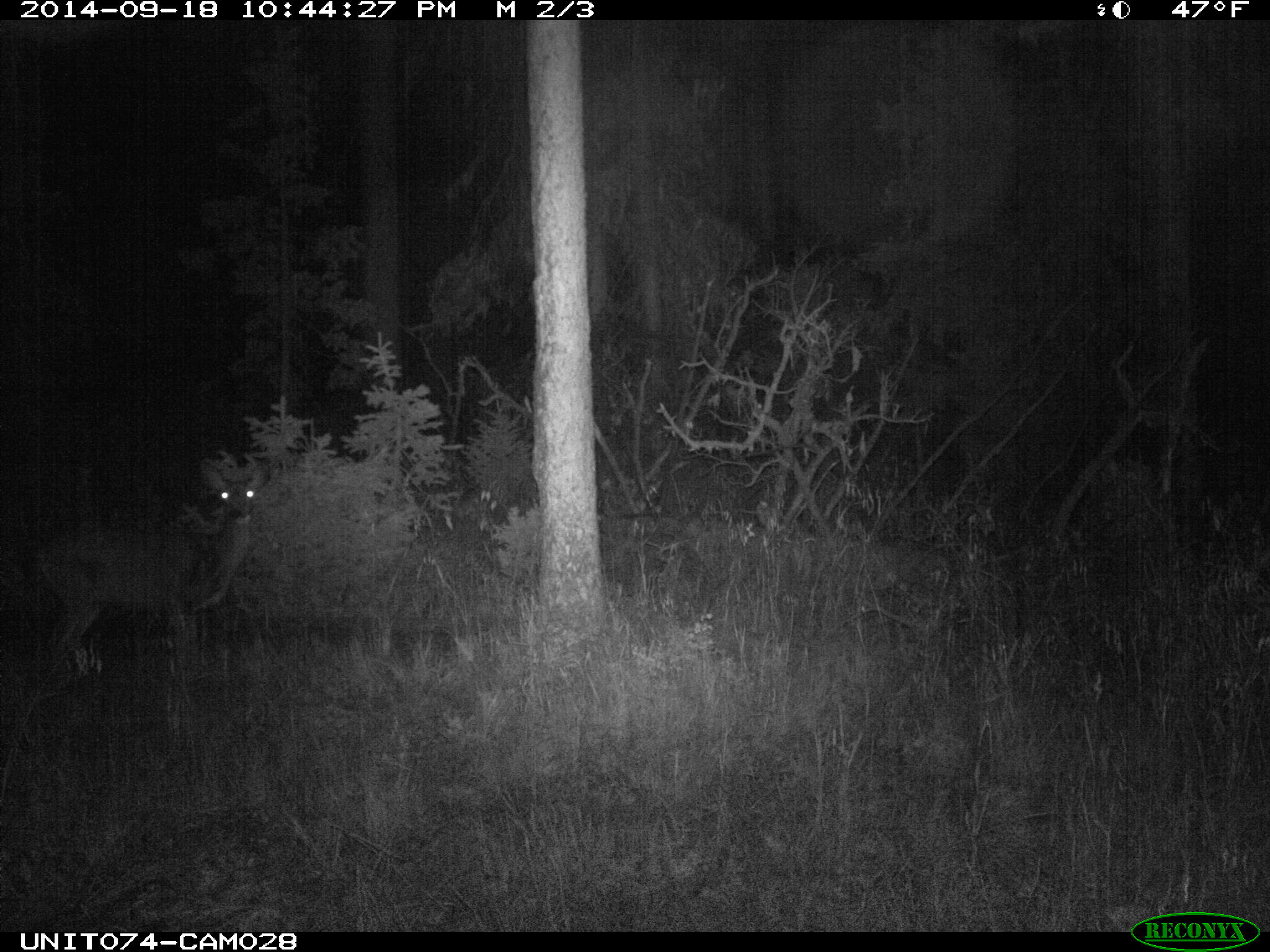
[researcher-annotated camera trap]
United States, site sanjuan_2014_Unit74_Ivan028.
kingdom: Animalia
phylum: Chordata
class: Mammalia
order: Artiodactyla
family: Cervidae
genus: Odocoileus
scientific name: Odocoileus hemionus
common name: mule deer